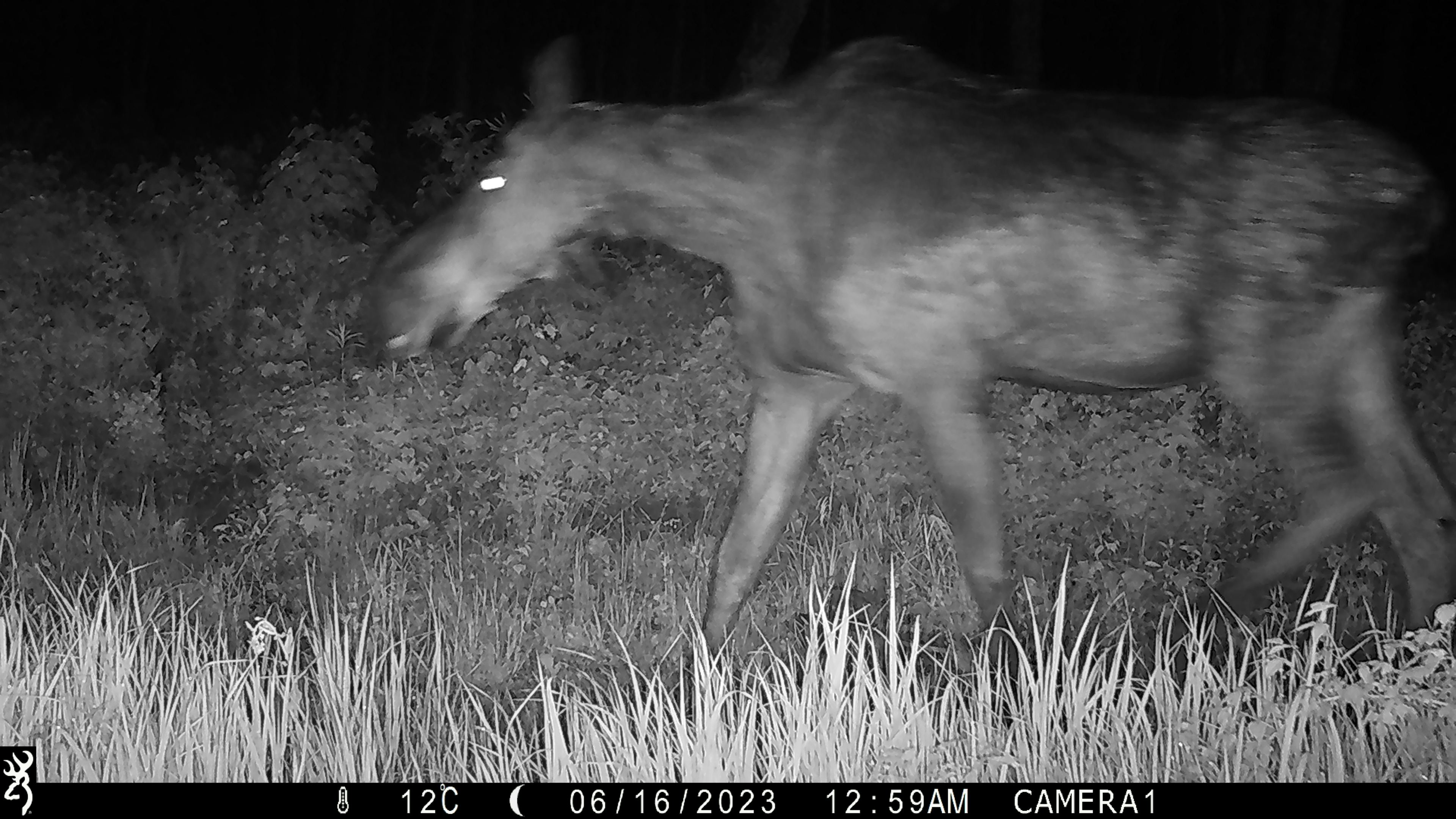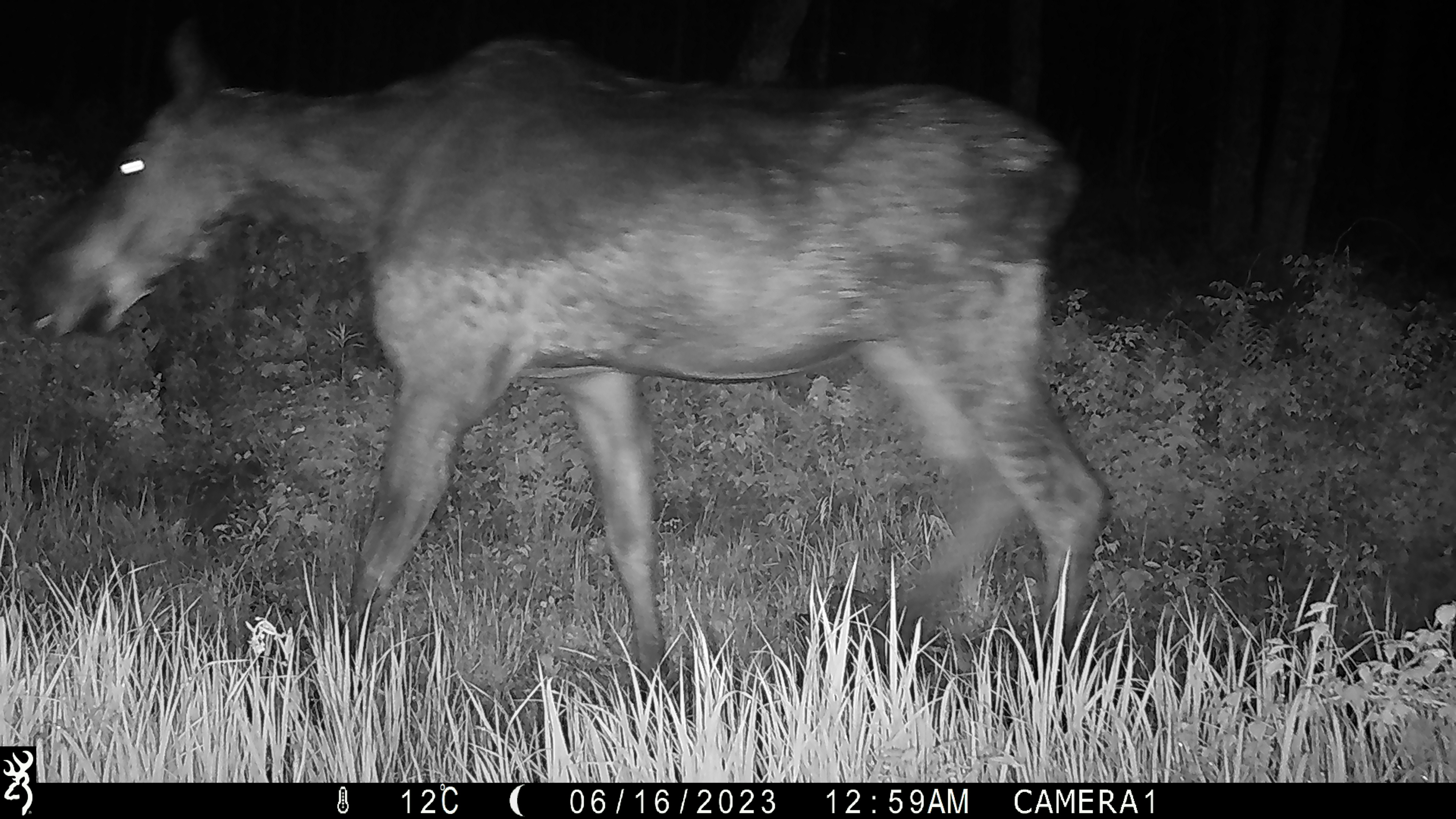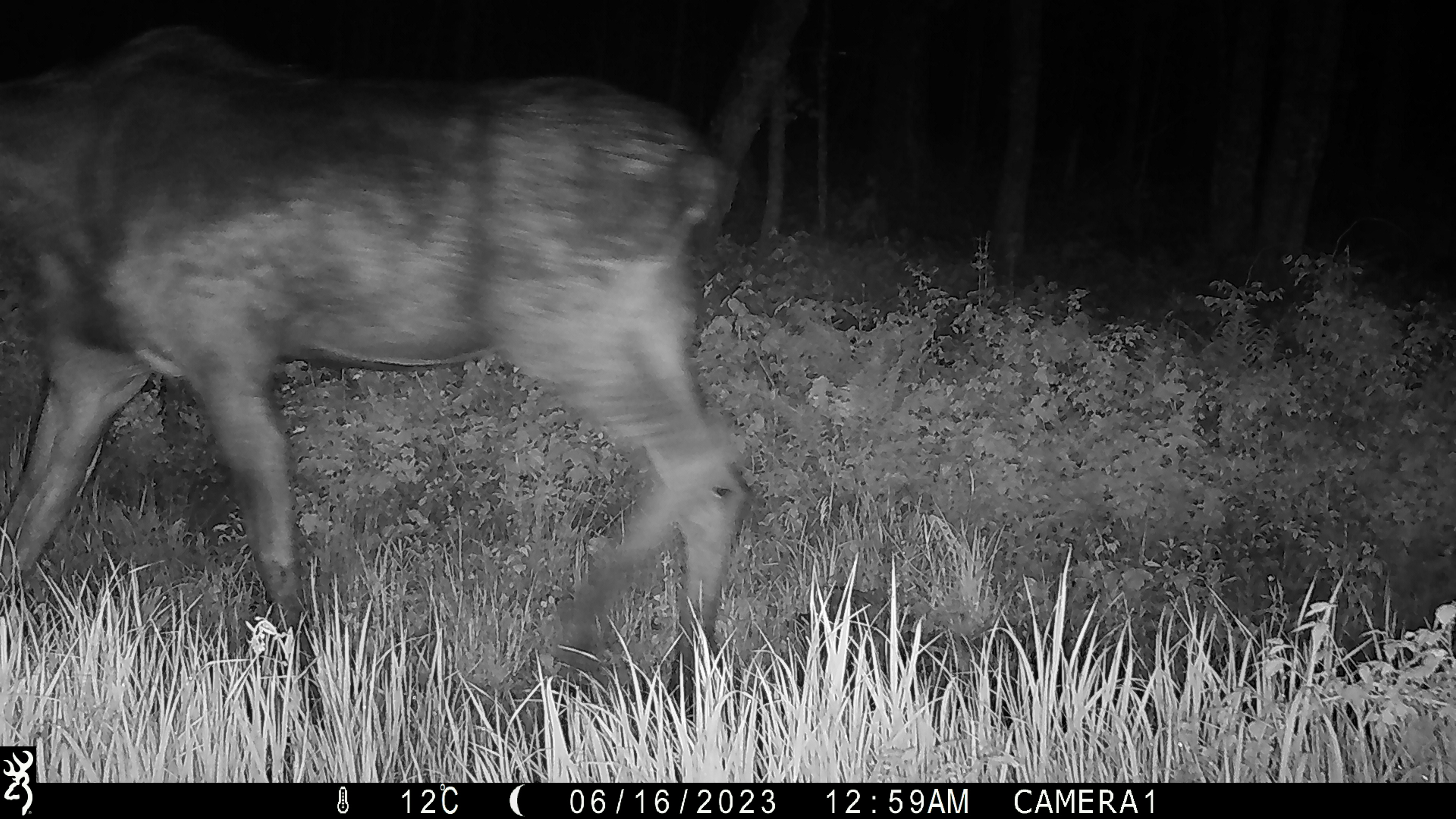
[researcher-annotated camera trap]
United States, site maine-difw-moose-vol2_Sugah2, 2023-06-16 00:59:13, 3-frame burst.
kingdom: Animalia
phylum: Chordata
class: Mammalia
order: Artiodactyla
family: Cervidae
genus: Alces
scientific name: Alces alces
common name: moose